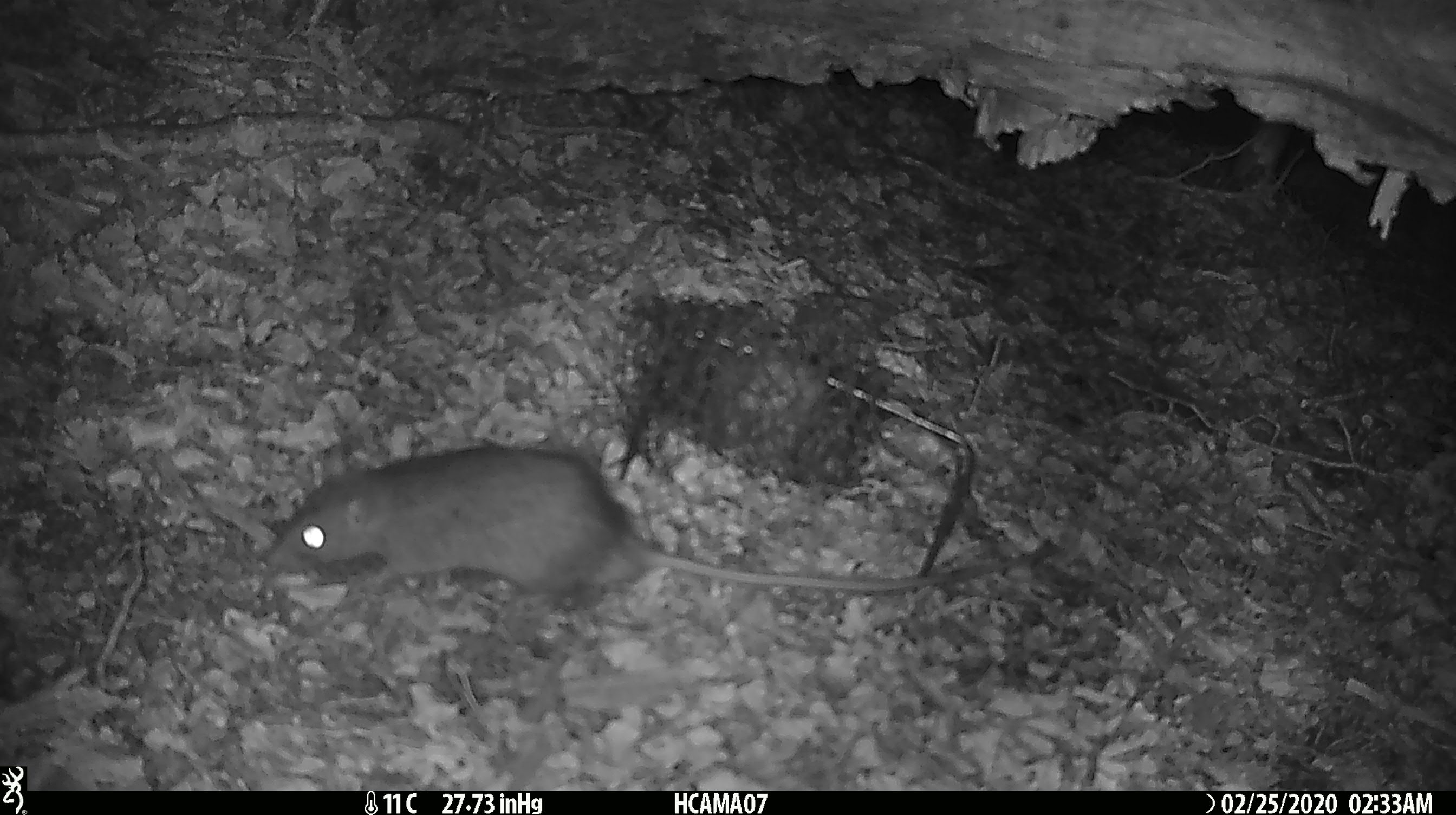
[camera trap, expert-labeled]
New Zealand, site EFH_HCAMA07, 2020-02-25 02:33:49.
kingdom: Animalia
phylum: Chordata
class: Mammalia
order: Rodentia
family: Muridae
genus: Rattus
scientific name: Rattus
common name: rat